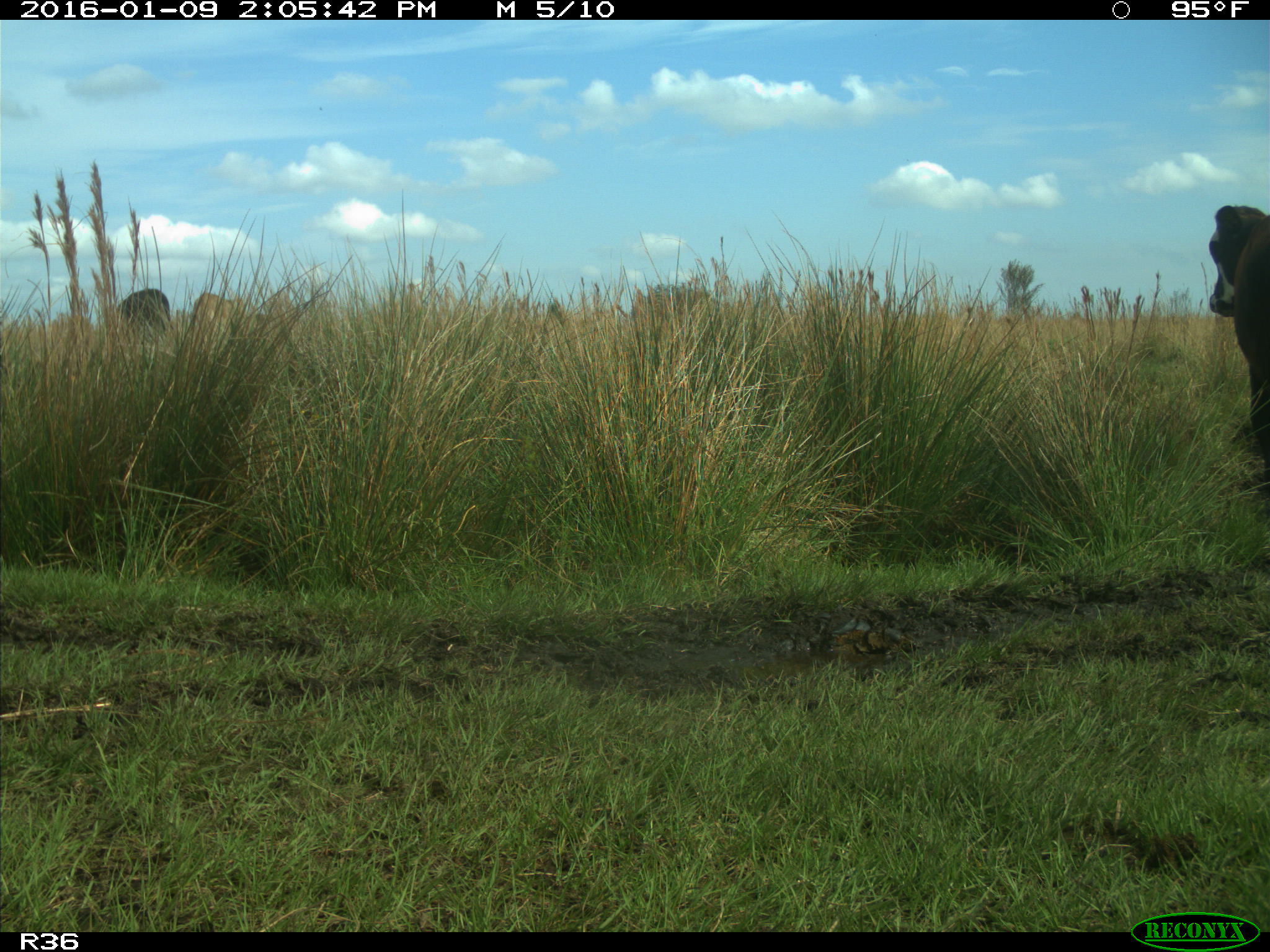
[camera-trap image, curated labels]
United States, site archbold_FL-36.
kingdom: Animalia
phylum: Chordata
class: Mammalia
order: Artiodactyla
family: Bovidae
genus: Bos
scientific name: Bos taurus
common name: domestic cow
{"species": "Bos taurus (domestic cow)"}